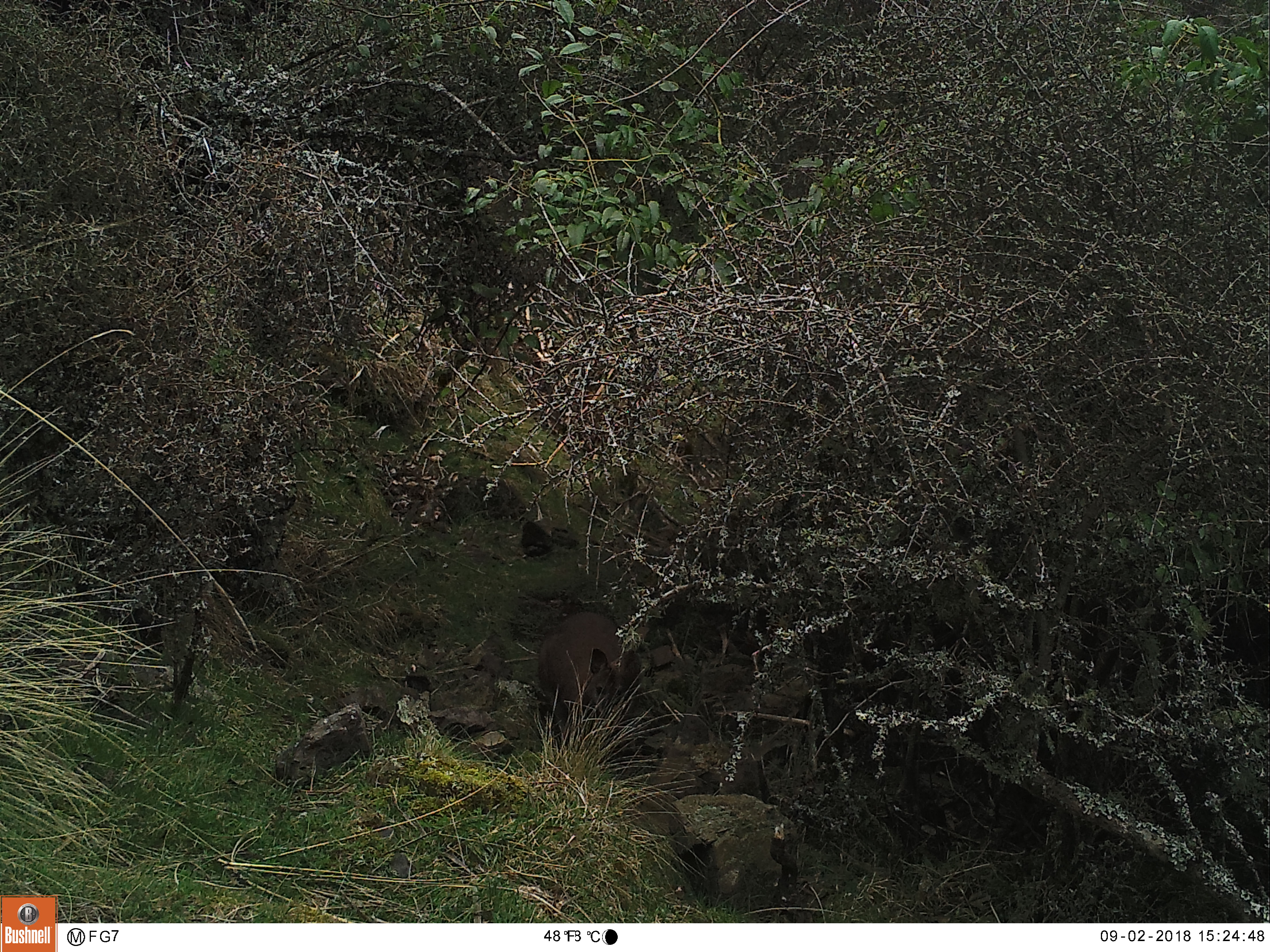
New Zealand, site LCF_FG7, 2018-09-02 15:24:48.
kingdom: Animalia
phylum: Chordata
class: Mammalia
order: Diprotodontia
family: Macropodidae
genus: Notamacropus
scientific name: Notamacropus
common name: wallaby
Wallaby (Notamacropus).